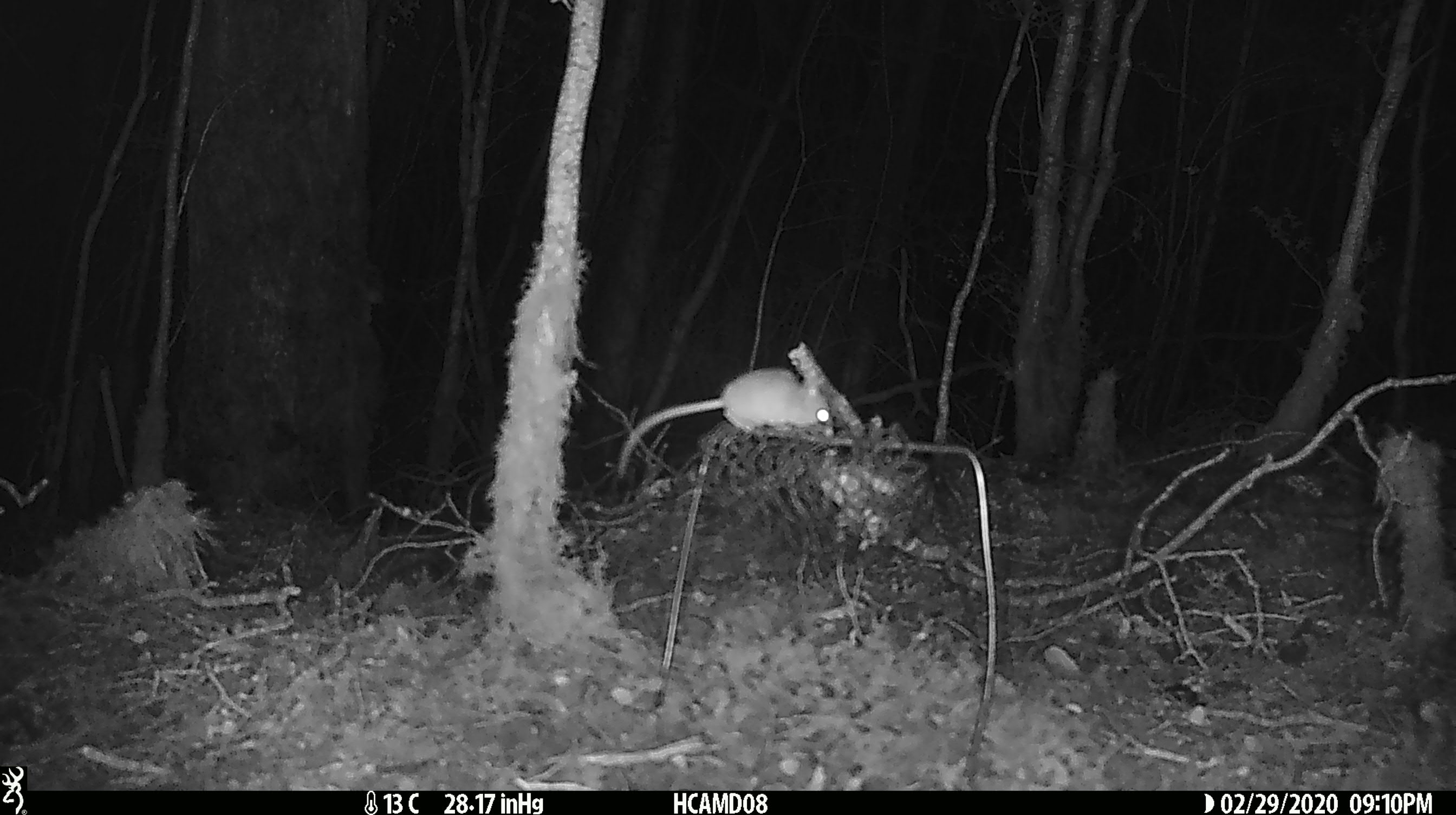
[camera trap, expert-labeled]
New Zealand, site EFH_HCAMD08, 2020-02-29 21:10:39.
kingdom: Animalia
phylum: Chordata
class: Mammalia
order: Rodentia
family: Muridae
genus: Mus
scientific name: Mus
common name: mouse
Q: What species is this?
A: Mouse (Mus).